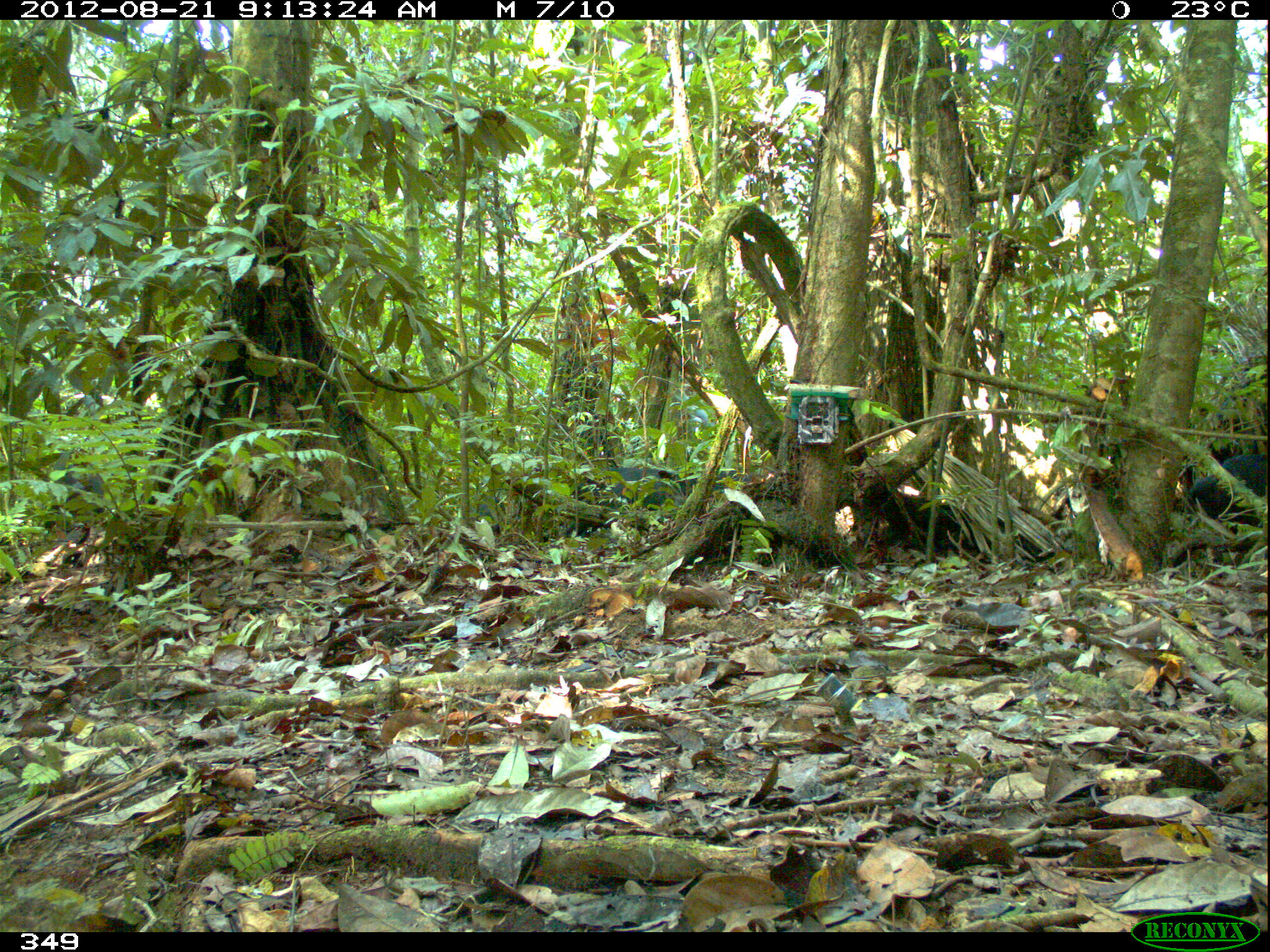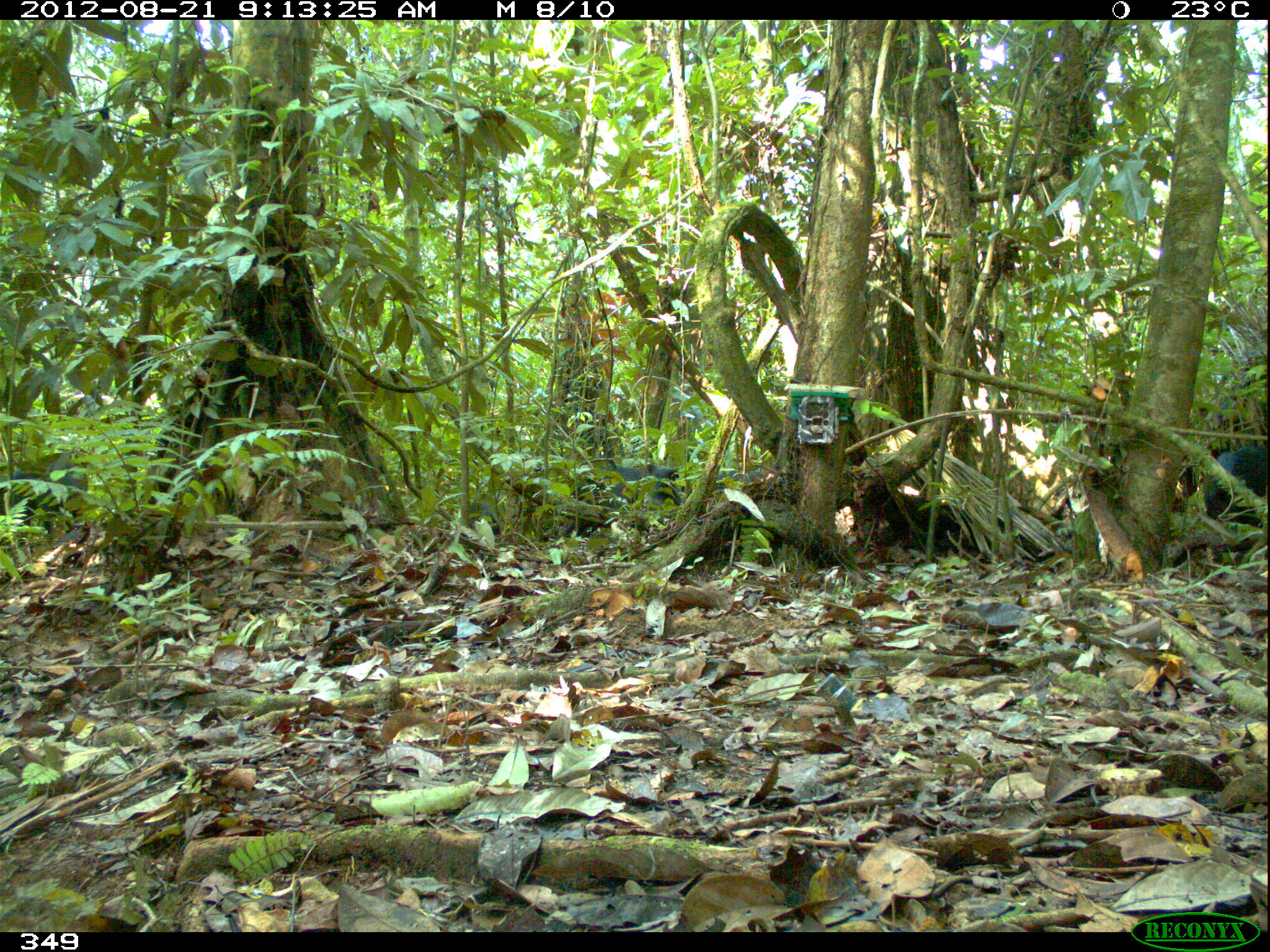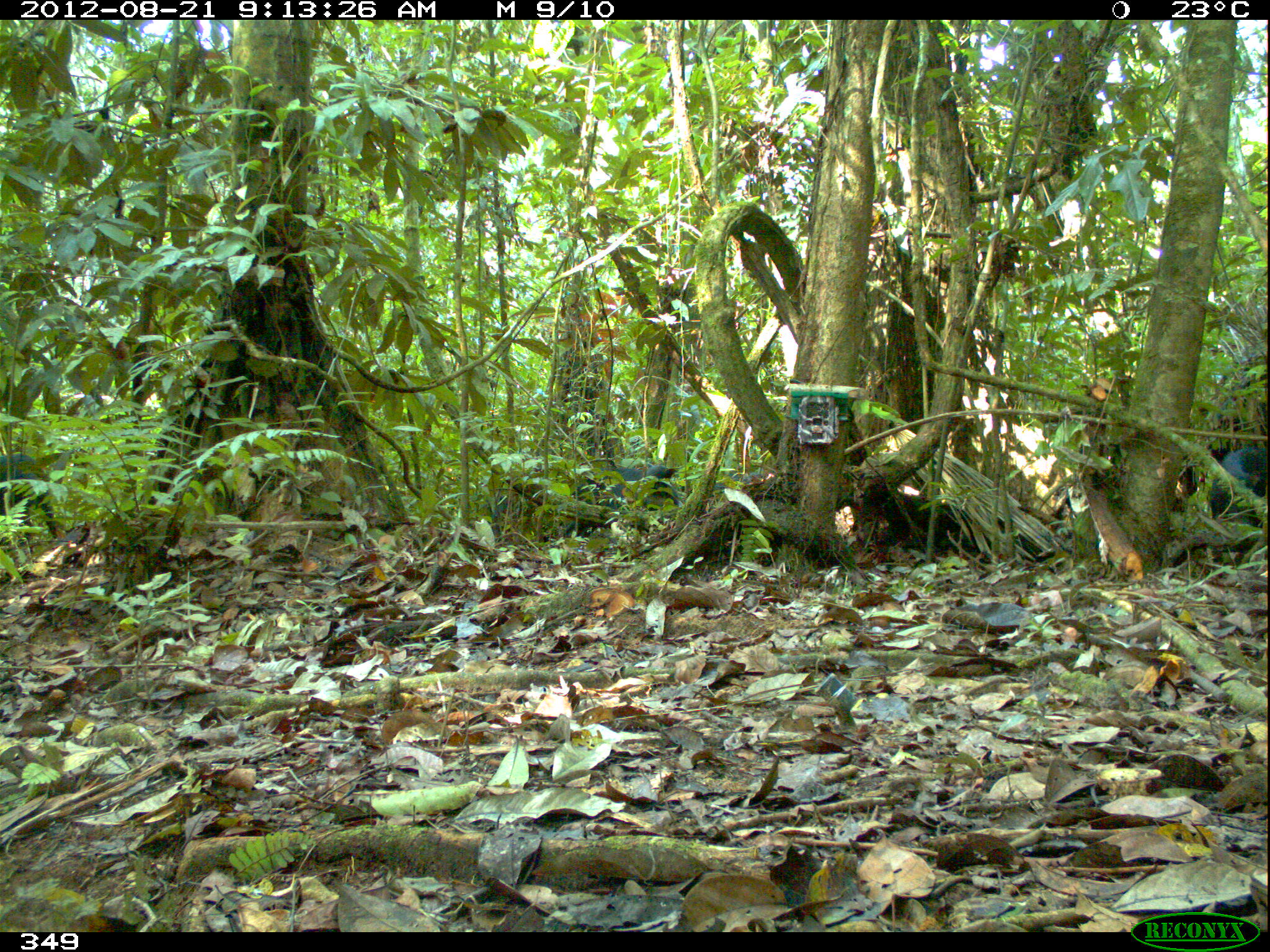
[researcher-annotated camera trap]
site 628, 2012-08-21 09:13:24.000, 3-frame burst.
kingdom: Animalia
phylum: Chordata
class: Mammalia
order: Artiodactyla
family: Tayassuidae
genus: Tayassu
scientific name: Tayassu pecari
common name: white-lipped peccary